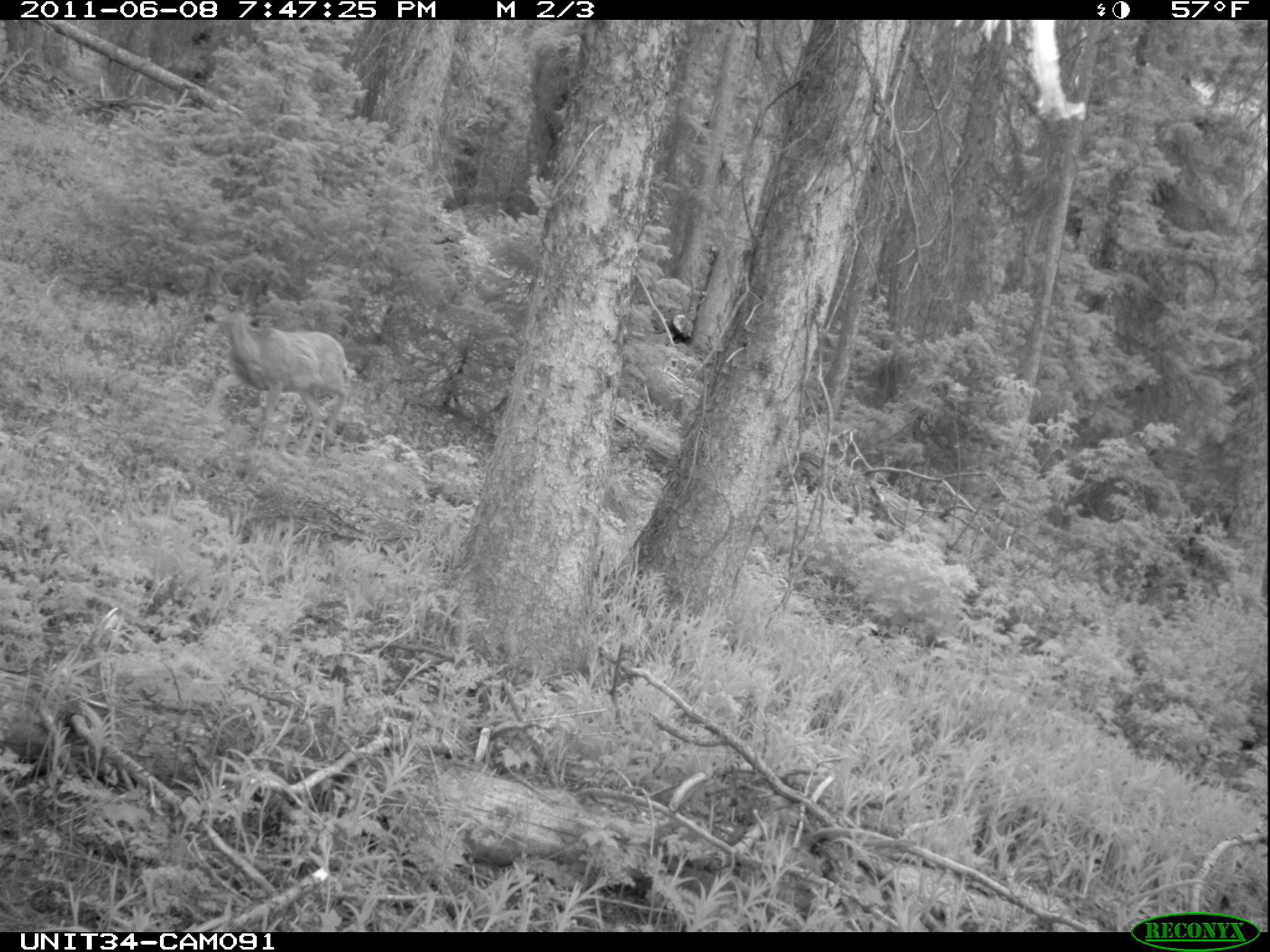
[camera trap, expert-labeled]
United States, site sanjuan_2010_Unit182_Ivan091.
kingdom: Animalia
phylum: Chordata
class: Mammalia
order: Artiodactyla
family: Cervidae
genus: Odocoileus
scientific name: Odocoileus hemionus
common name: mule deer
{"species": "Odocoileus hemionus (mule deer)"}